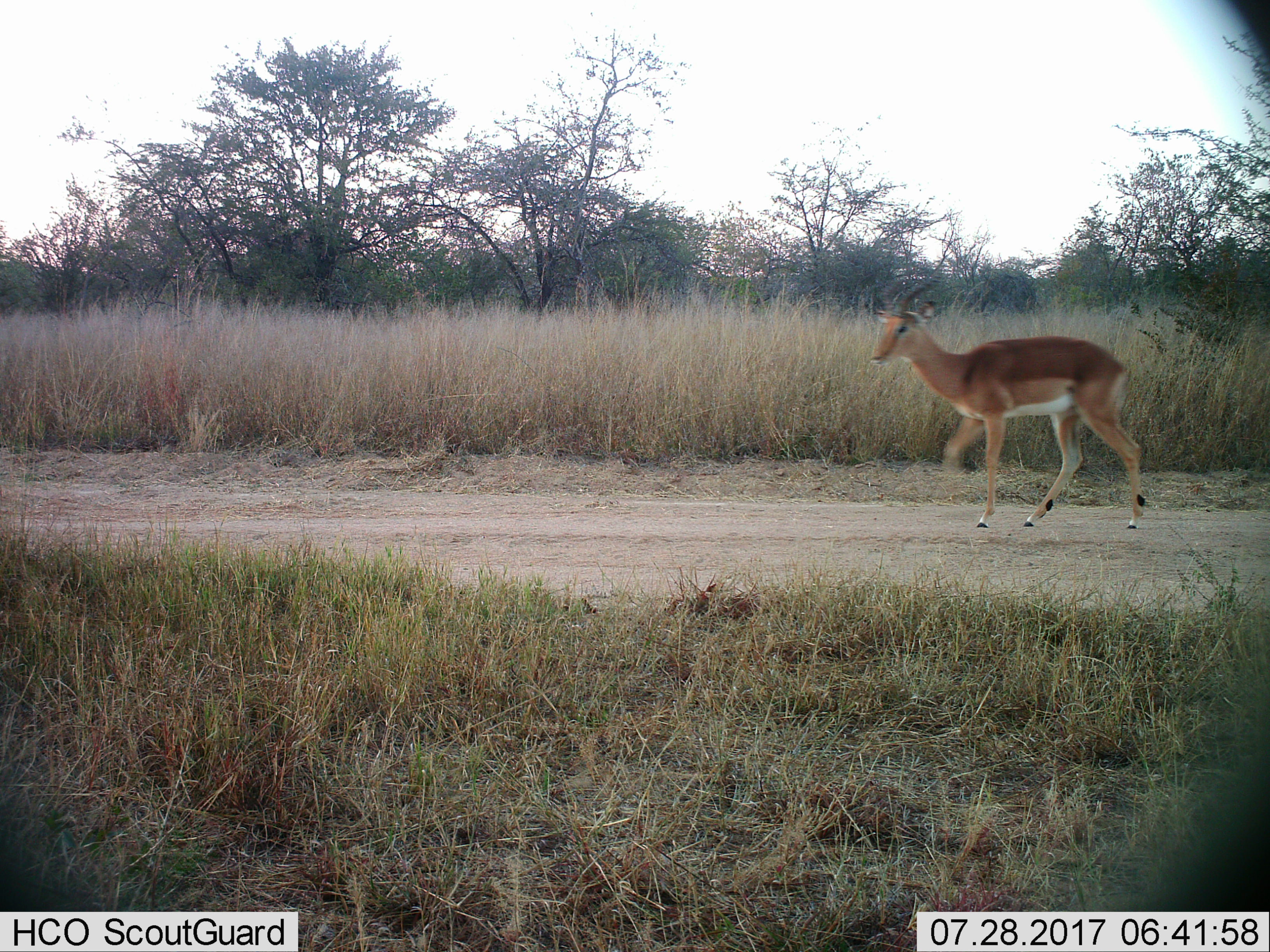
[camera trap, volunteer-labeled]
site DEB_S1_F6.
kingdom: Animalia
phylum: Chordata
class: Mammalia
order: Artiodactyla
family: Bovidae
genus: Aepyceros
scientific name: Aepyceros melampus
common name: impala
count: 1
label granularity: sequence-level